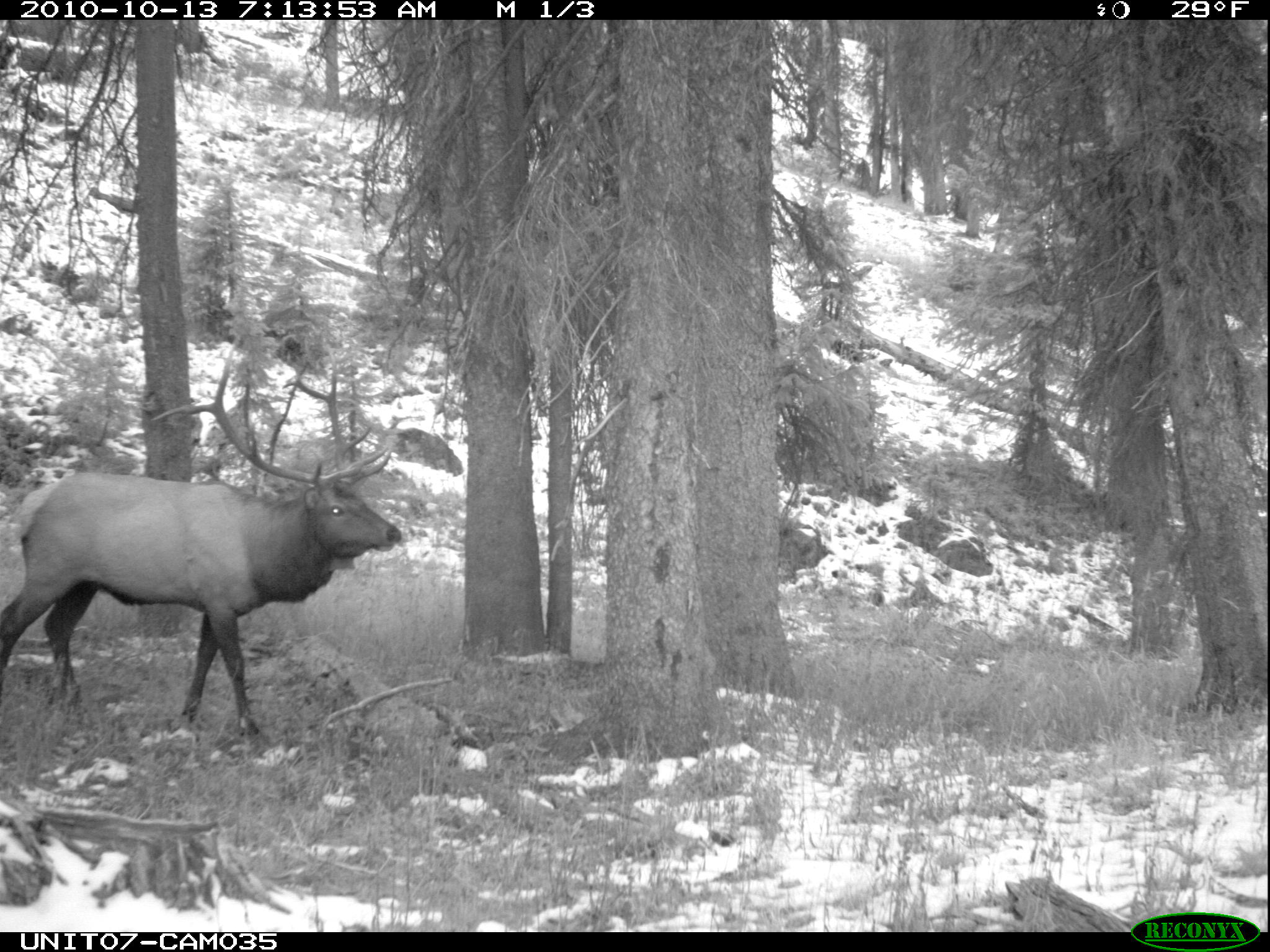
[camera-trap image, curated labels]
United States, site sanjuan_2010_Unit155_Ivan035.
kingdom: Animalia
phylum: Chordata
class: Mammalia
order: Artiodactyla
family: Cervidae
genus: Cervus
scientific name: Cervus elaphus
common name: red deer